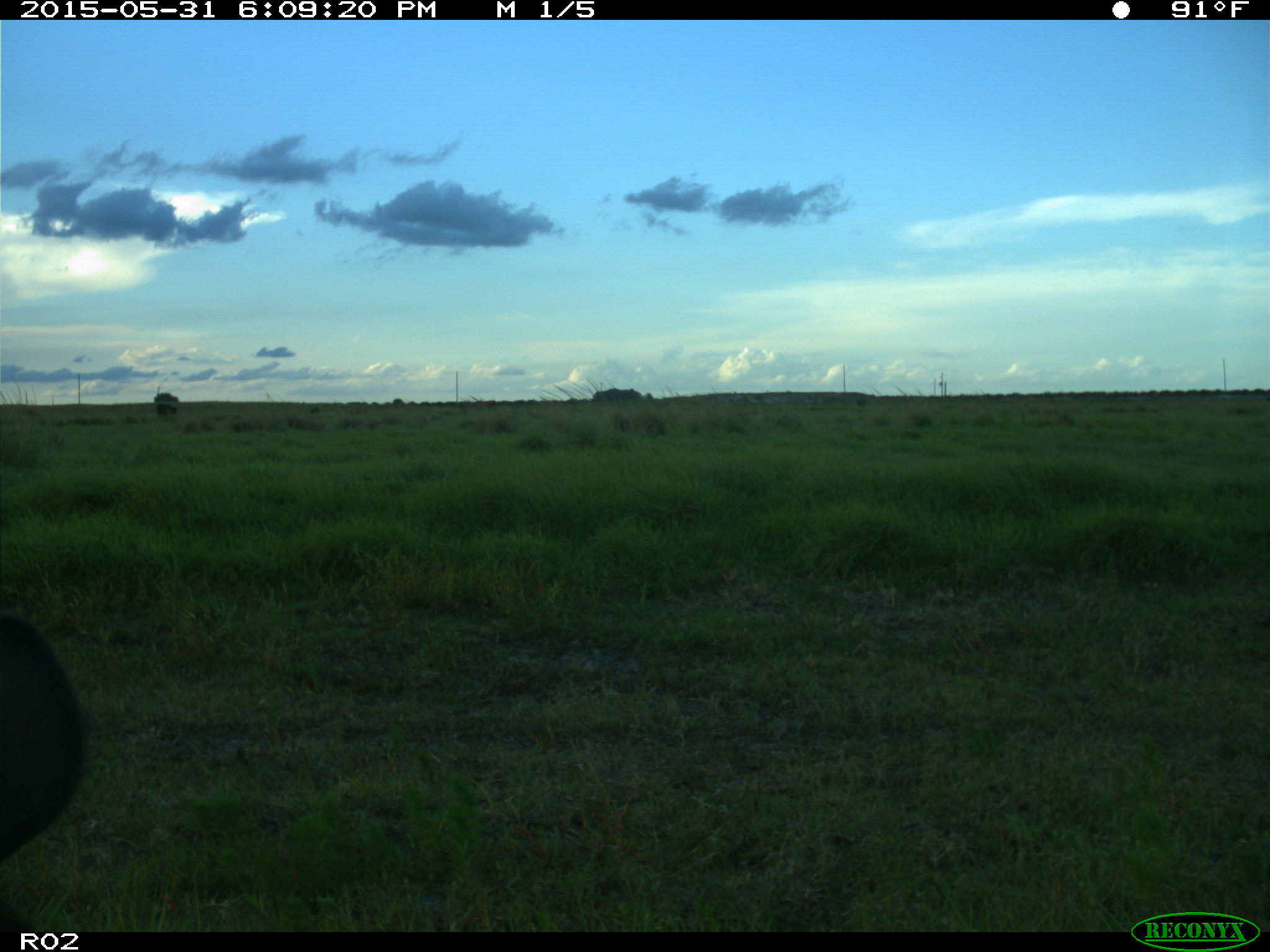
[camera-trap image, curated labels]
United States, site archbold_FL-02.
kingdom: Animalia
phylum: Chordata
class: Mammalia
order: Artiodactyla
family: Bovidae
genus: Bos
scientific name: Bos taurus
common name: domestic cow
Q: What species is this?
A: Bos taurus (domestic cow).